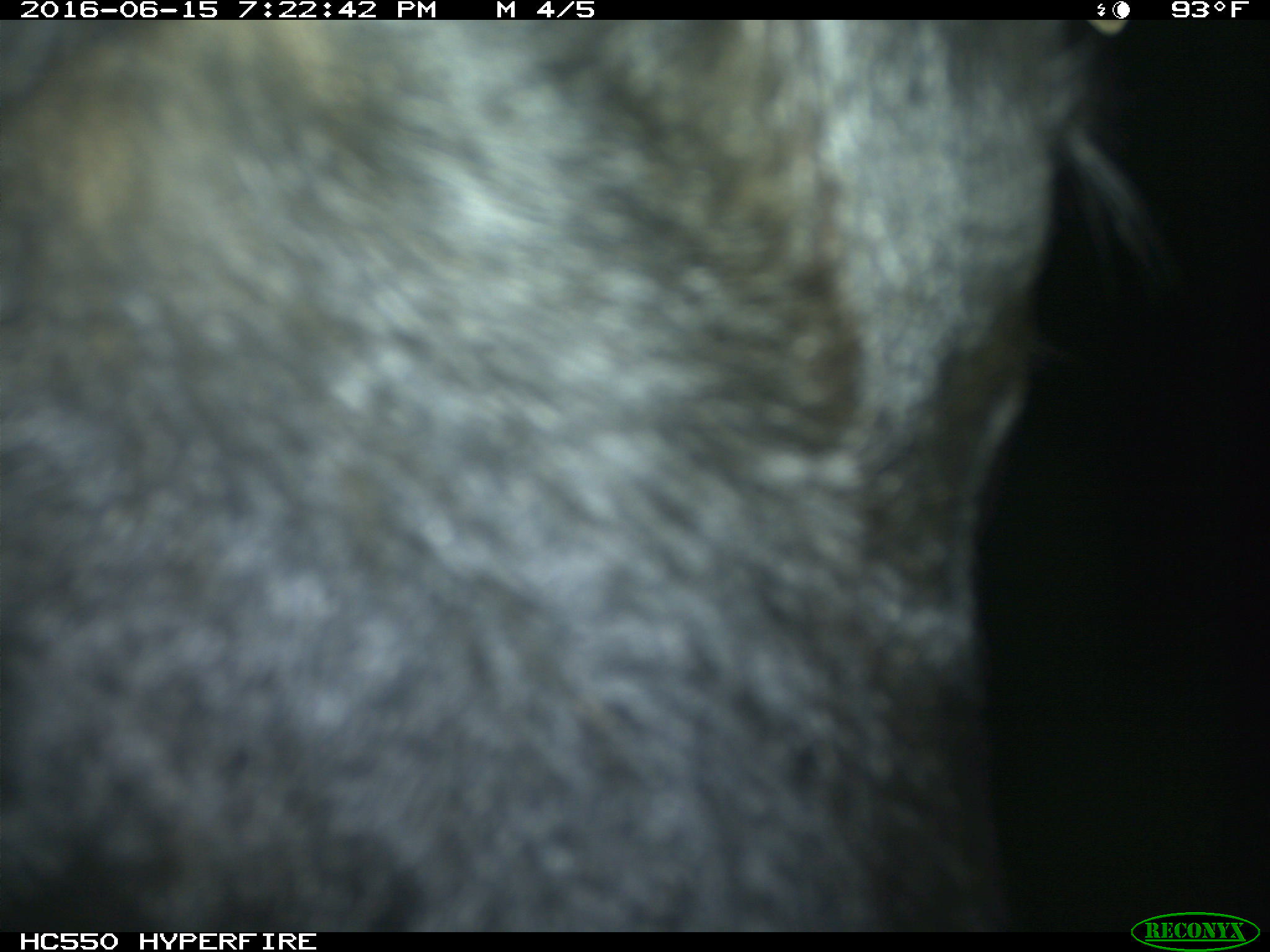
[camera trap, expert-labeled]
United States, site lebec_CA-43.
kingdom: Animalia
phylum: Chordata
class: Mammalia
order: Artiodactyla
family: Bovidae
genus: Bos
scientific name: Bos taurus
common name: domestic cow